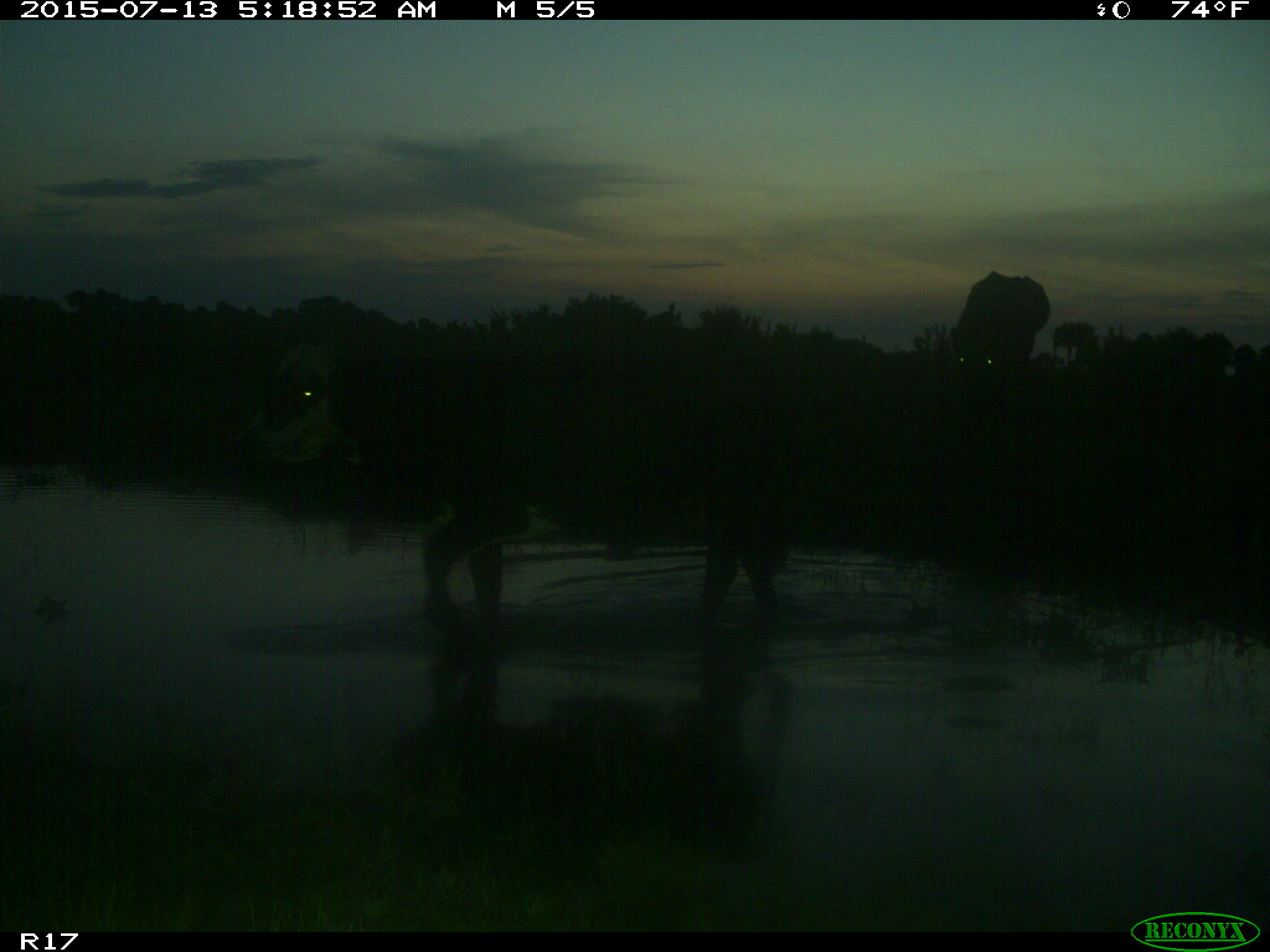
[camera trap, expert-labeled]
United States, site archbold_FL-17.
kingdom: Animalia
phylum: Chordata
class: Mammalia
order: Artiodactyla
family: Bovidae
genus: Bos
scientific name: Bos taurus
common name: domestic cow